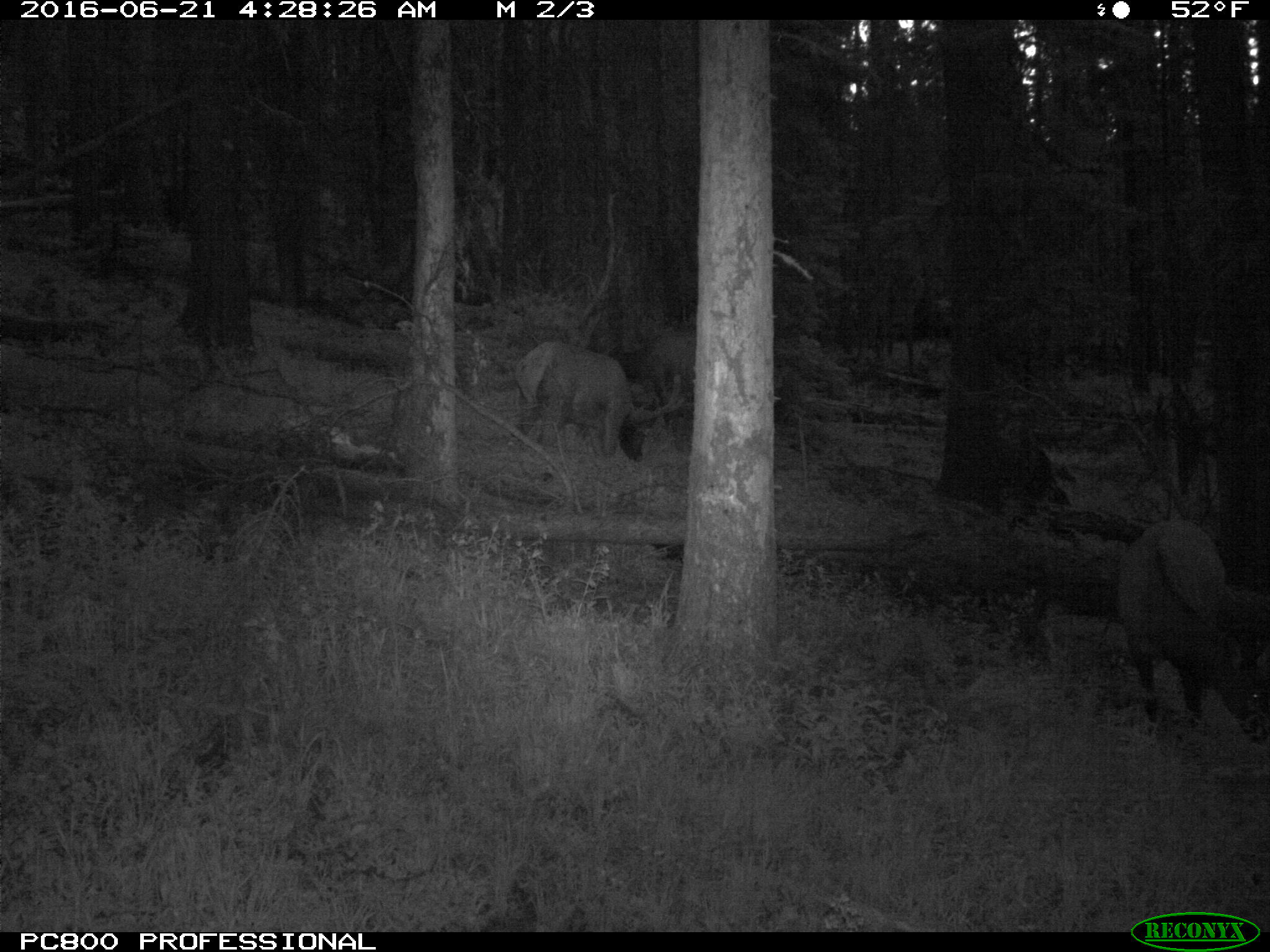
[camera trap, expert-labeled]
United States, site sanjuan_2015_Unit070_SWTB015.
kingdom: Animalia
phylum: Chordata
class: Mammalia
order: Artiodactyla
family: Cervidae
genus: Cervus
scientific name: Cervus elaphus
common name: red deer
Cervus elaphus (red deer).